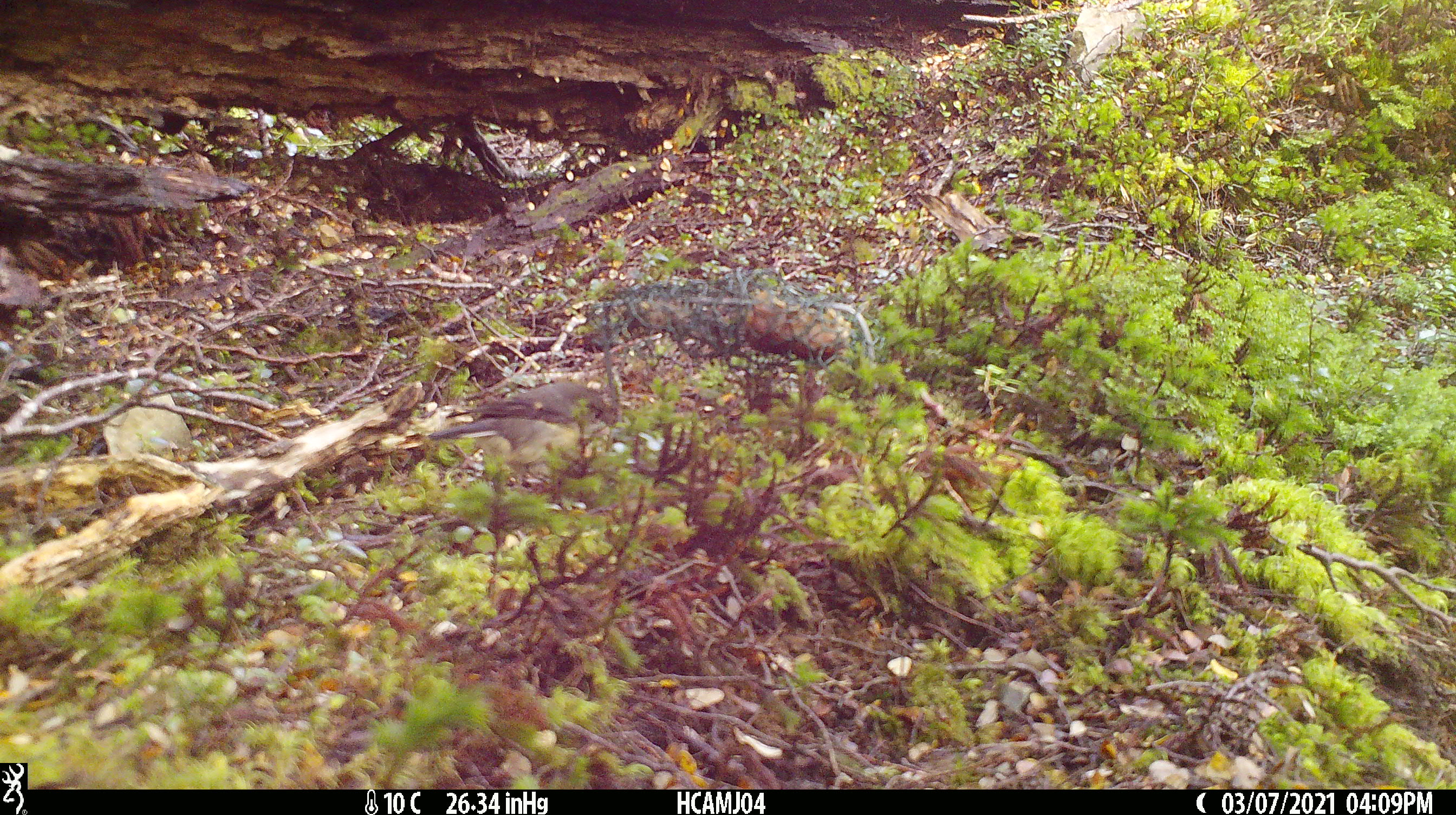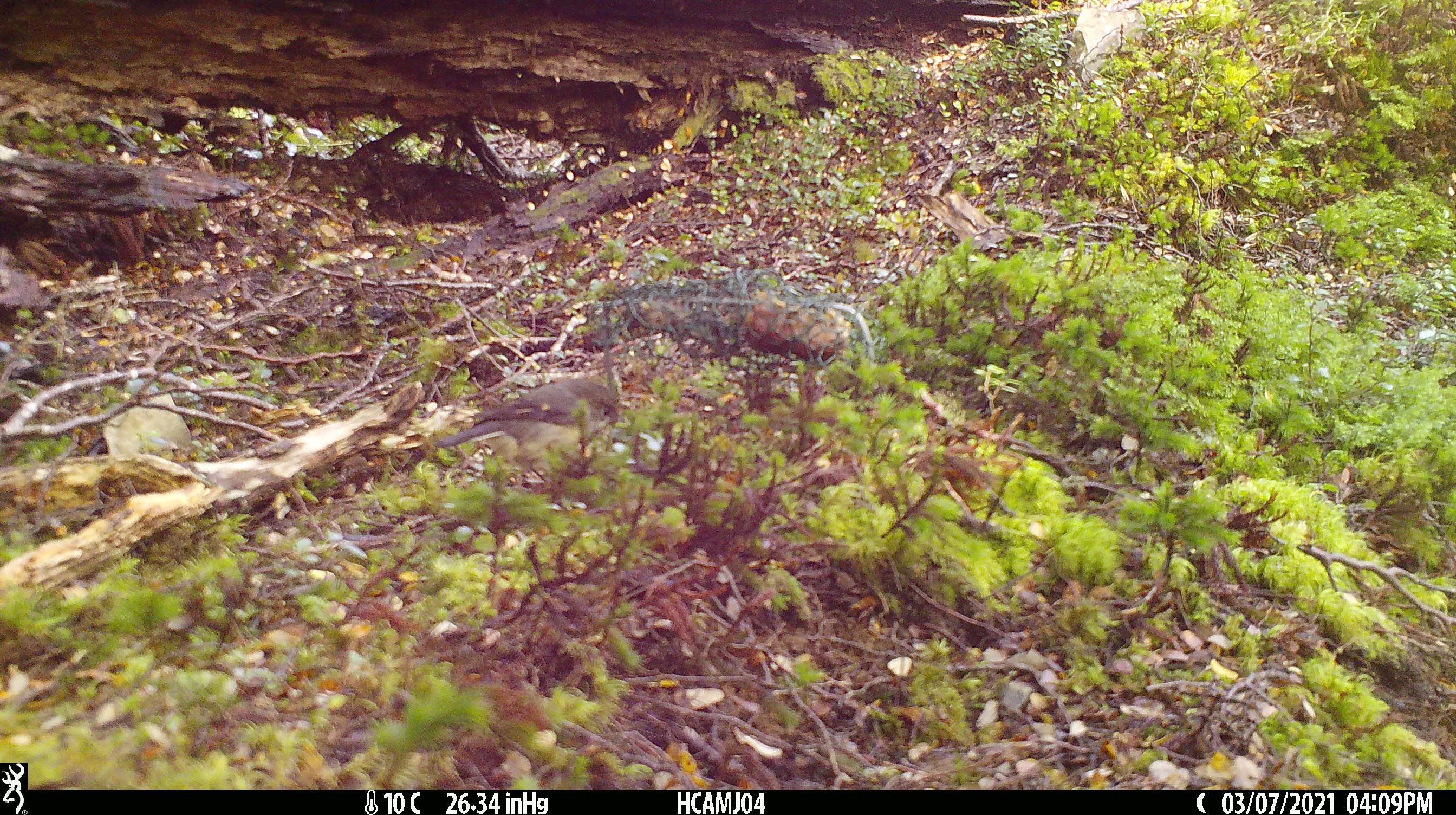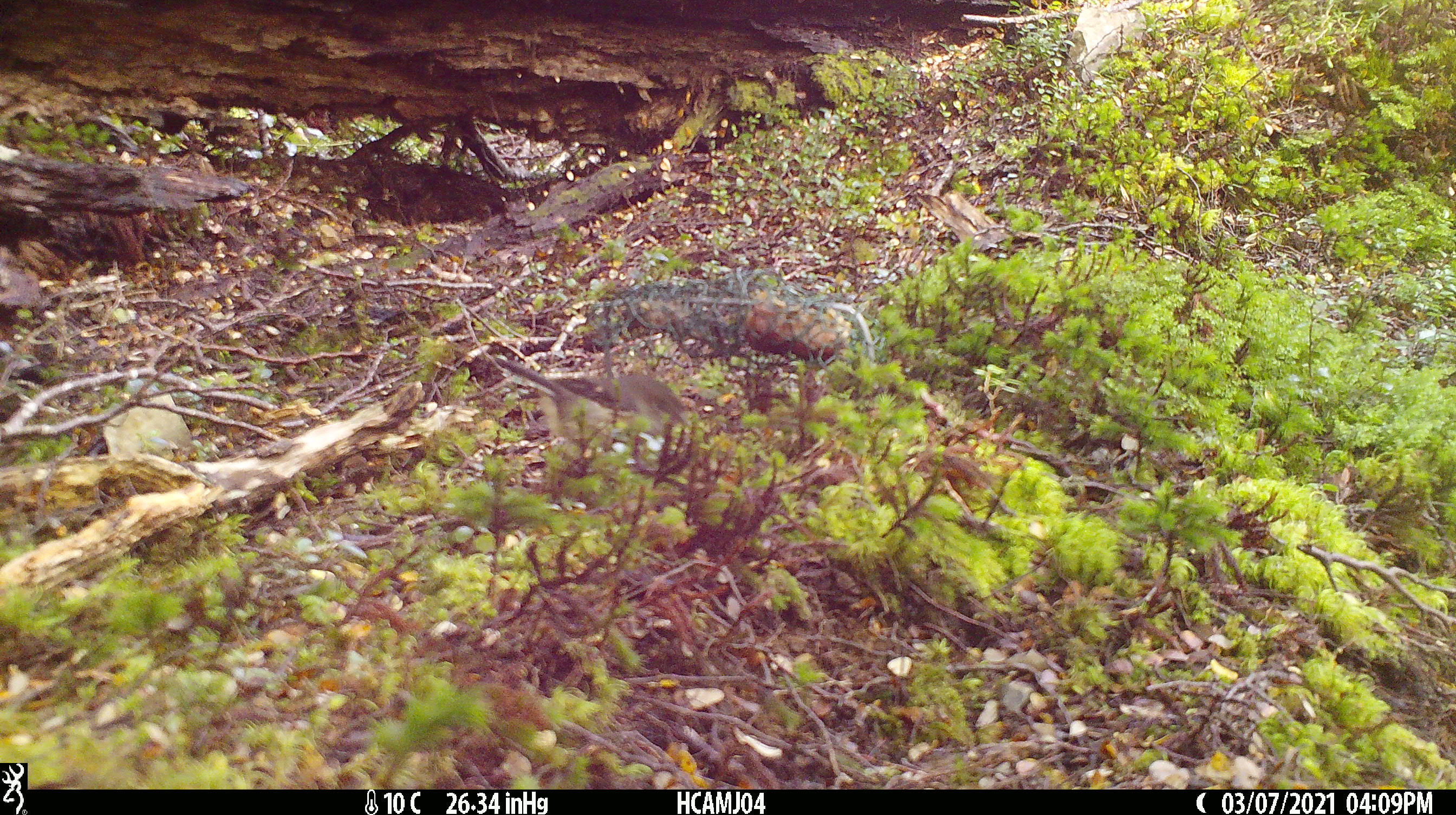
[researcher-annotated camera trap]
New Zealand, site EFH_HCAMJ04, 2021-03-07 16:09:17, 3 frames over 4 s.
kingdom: Animalia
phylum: Chordata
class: Aves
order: Passeriformes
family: Petroicidae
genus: Petroica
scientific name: Petroica macrocephala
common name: tomtit